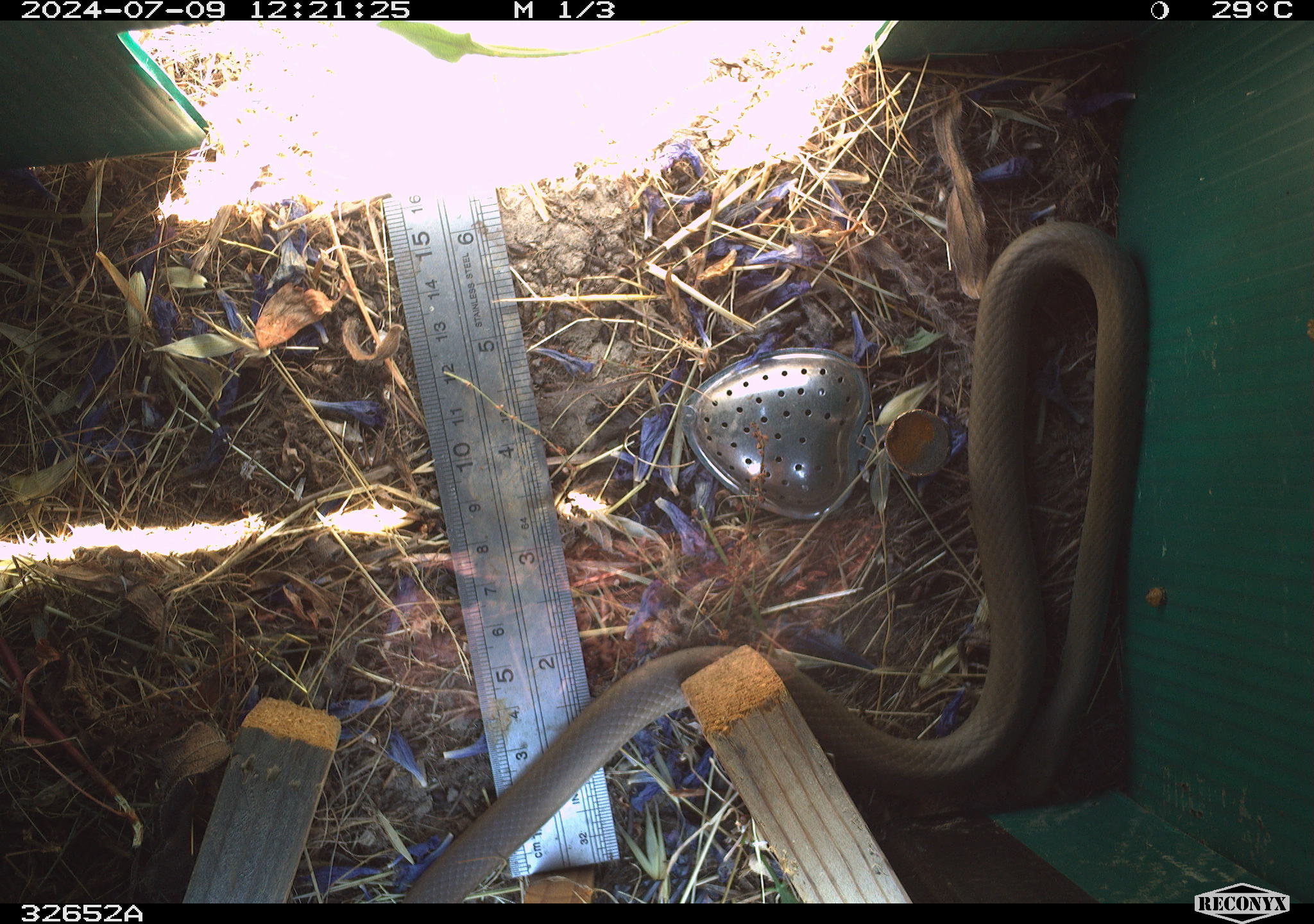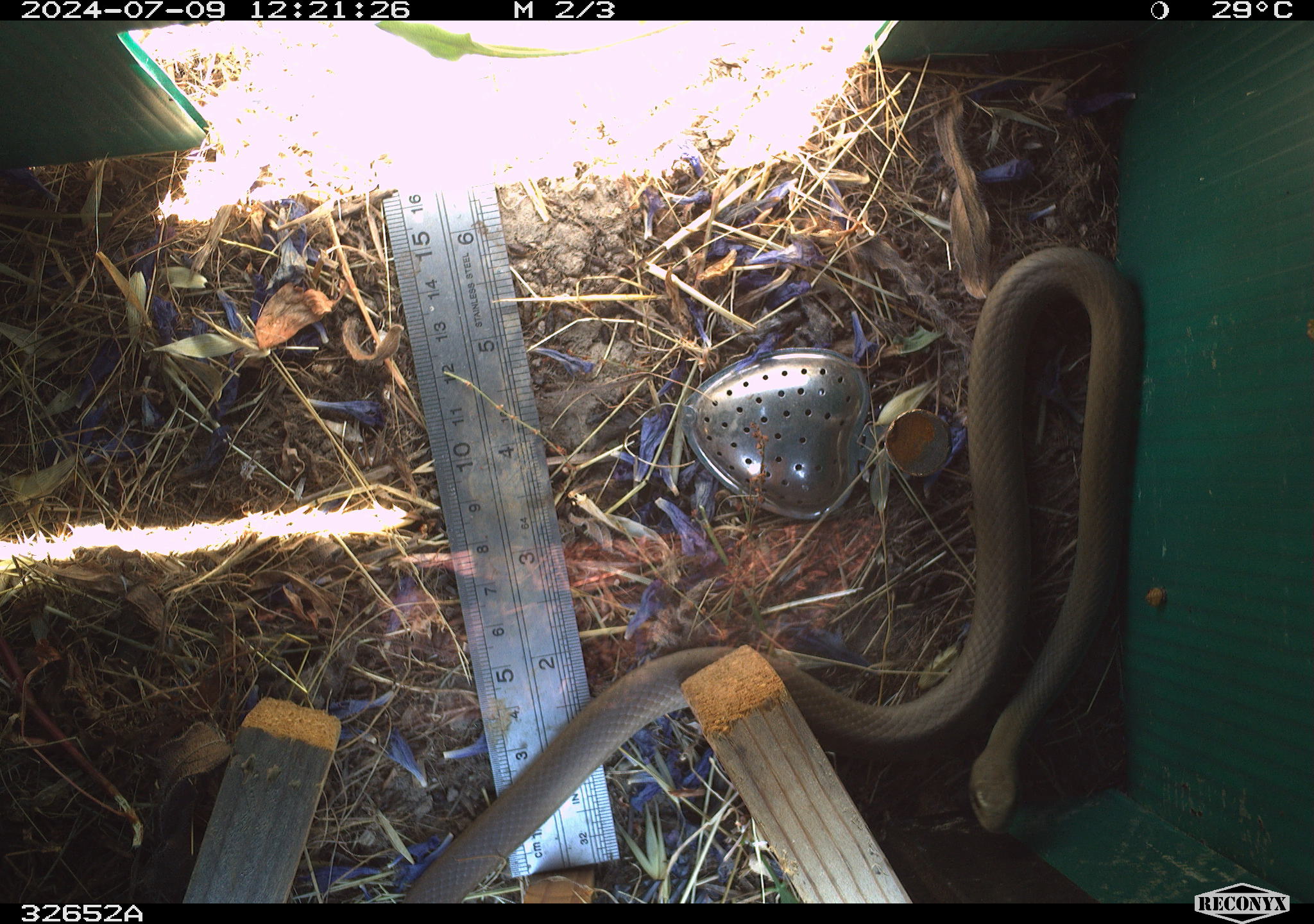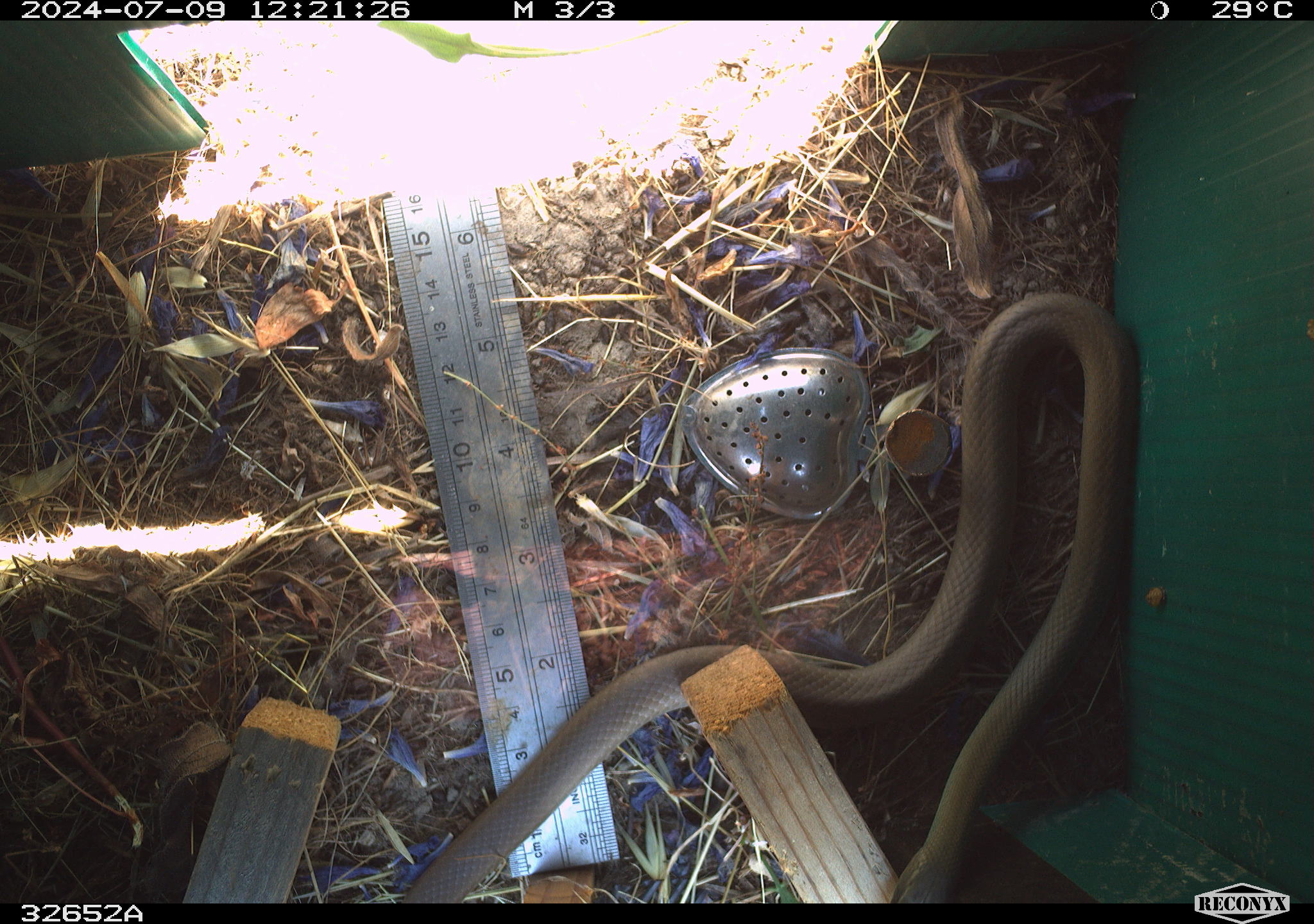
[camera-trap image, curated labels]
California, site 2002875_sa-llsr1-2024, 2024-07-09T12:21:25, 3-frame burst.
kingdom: Animalia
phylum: Chordata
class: Reptilia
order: Squamata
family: Colubridae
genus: Coluber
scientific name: Coluber constrictor mormon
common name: western yellow-bellied racer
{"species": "western yellow-bellied racer (Coluber constrictor mormon)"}